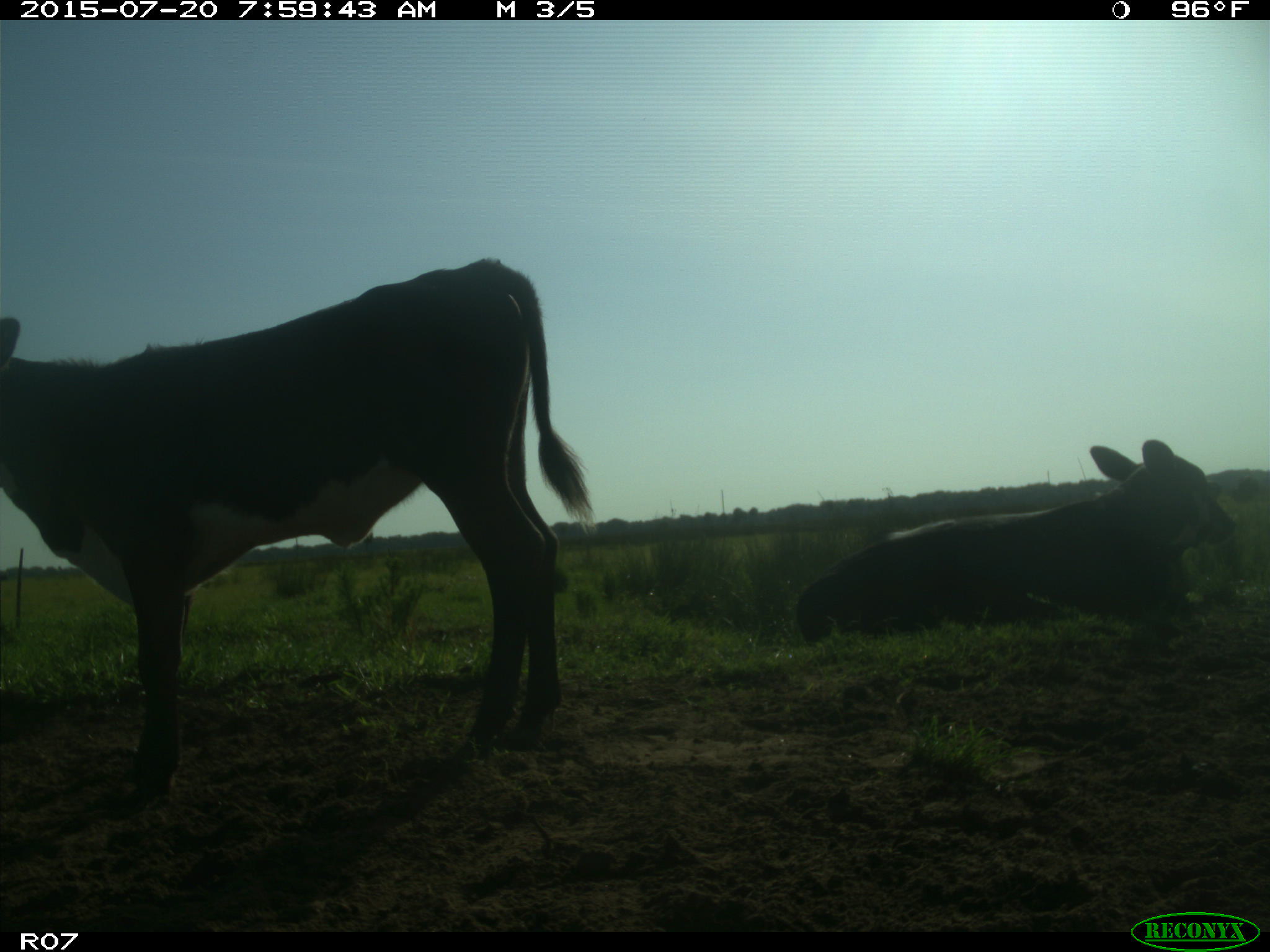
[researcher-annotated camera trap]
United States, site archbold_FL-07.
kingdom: Animalia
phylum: Chordata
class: Mammalia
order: Artiodactyla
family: Bovidae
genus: Bos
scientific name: Bos taurus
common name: domestic cow